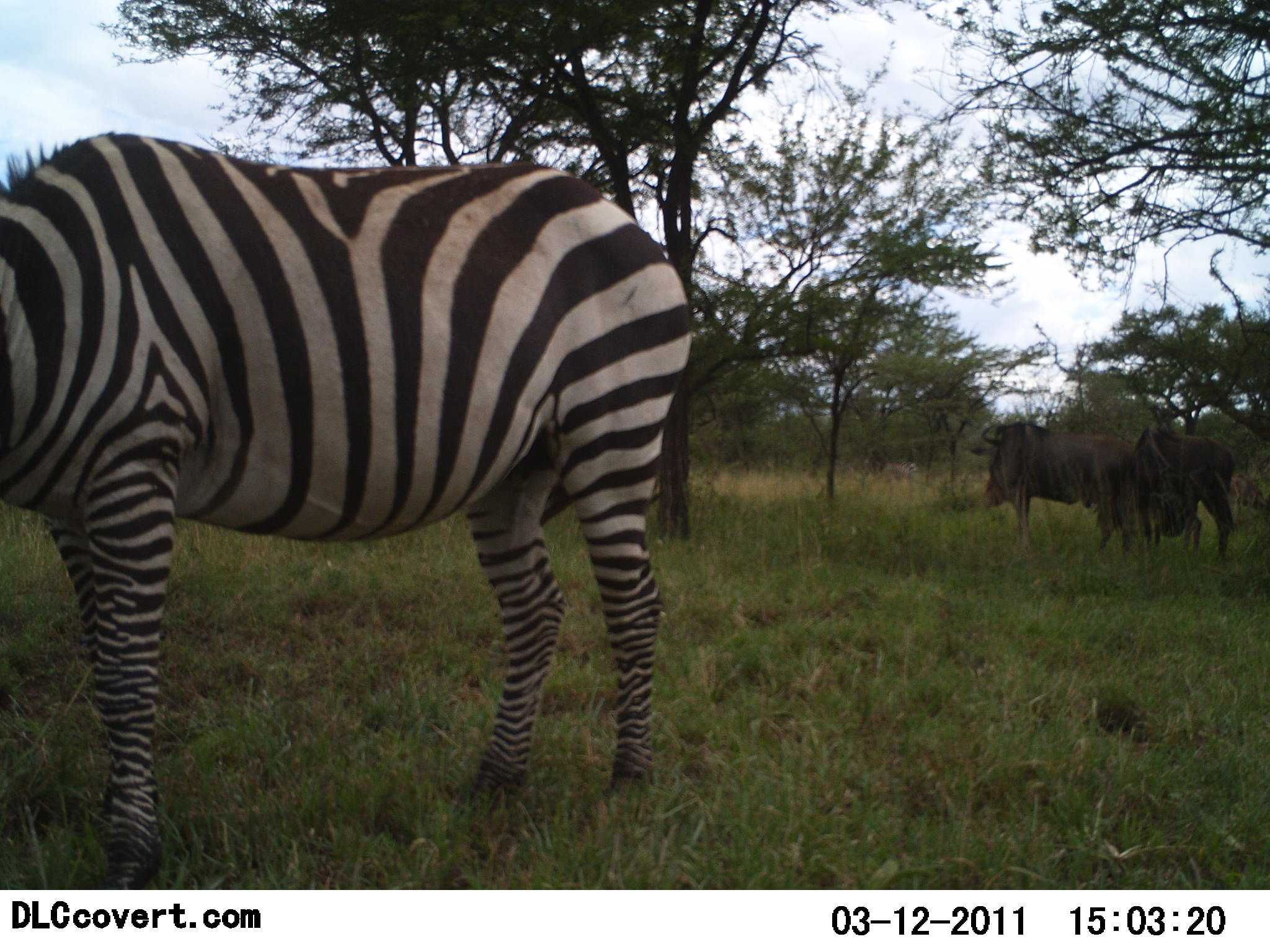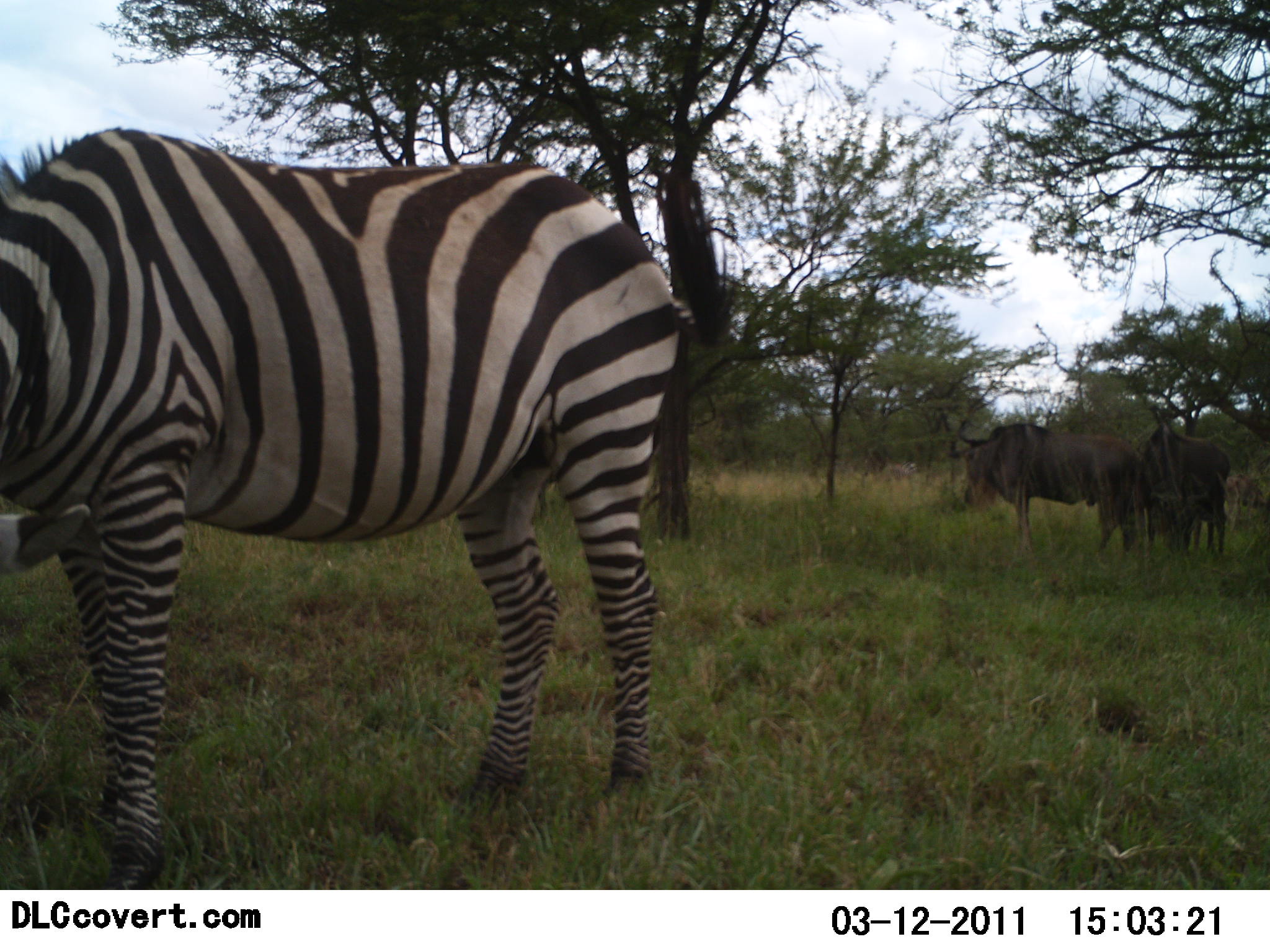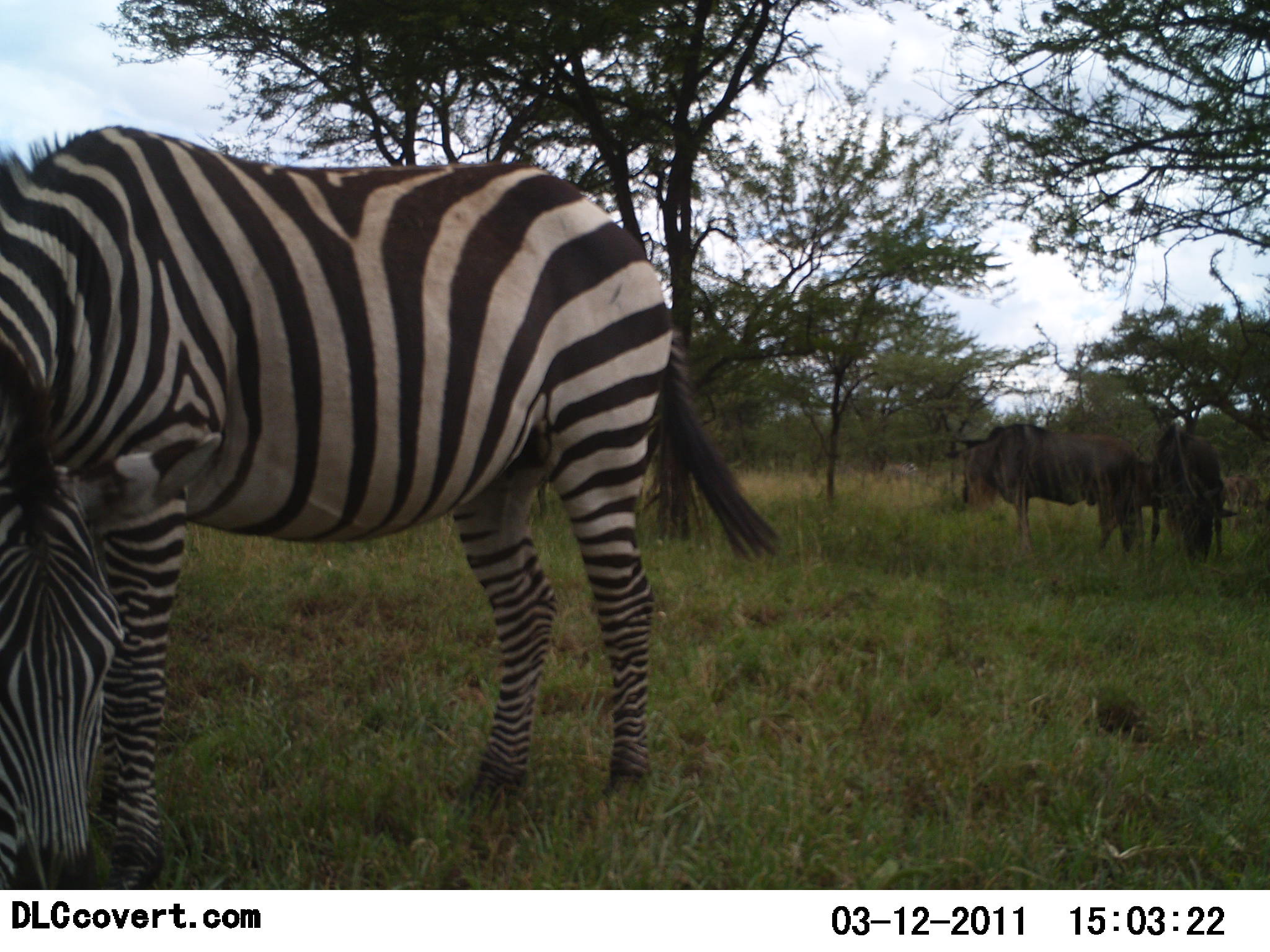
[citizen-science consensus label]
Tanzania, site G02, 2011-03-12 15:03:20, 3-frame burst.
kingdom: Animalia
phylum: Chordata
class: Mammalia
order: Artiodactyla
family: Bovidae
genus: Connochaetes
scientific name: Connochaetes taurinus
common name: blue wildebeest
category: wildebeest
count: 2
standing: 31%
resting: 0%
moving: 0%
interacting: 0%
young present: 0%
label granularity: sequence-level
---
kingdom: Animalia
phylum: Chordata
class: Mammalia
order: Perissodactyla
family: Equidae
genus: Equus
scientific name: Equus quagga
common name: plains zebra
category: zebra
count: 1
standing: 33%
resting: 0%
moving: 0%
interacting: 0%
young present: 0%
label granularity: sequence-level